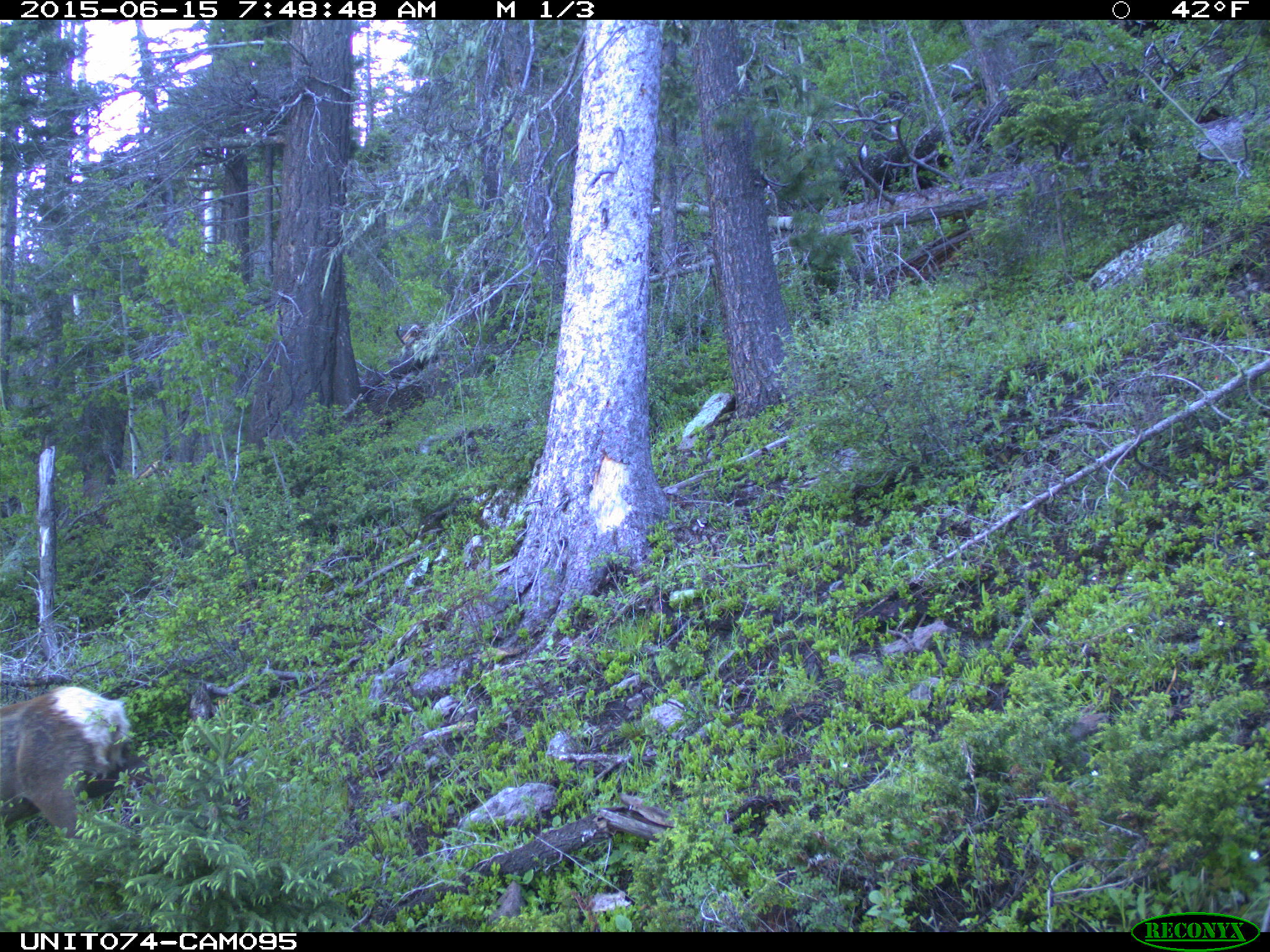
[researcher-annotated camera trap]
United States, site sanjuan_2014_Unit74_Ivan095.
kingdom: Animalia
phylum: Chordata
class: Mammalia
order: Artiodactyla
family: Cervidae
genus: Cervus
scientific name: Cervus elaphus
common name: red deer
Cervus elaphus (red deer).